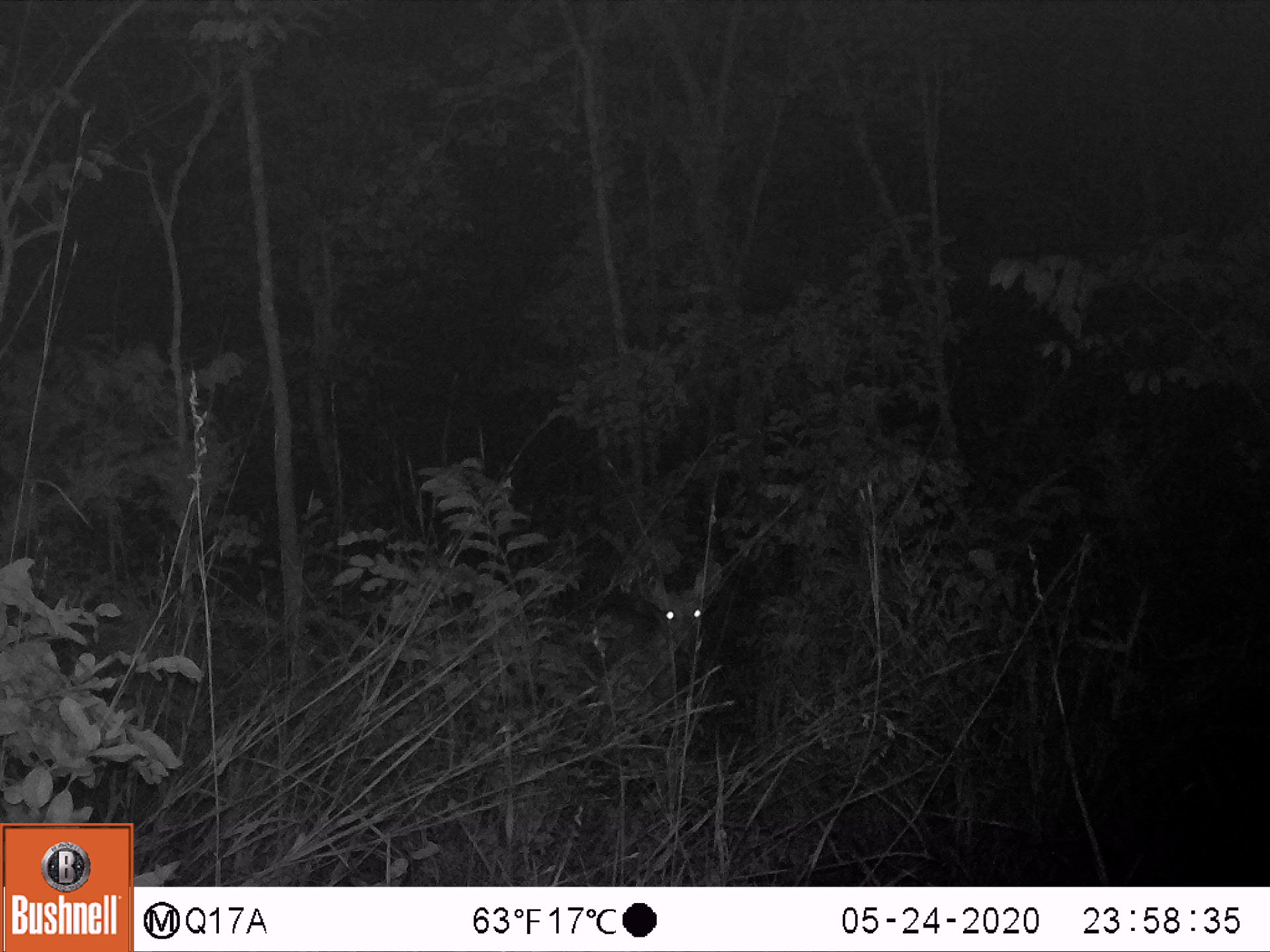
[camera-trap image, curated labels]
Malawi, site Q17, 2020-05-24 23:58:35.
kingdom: Animalia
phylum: Chordata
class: Mammalia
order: Artiodactyla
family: Bovidae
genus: Tragelaphus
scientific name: Tragelaphus sylvaticus sylvaticus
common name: cape bushbuck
Cape bushbuck (Tragelaphus sylvaticus sylvaticus), count 1.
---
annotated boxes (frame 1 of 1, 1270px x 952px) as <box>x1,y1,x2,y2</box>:
cape bushbuck: <box>625,551,743,696</box>